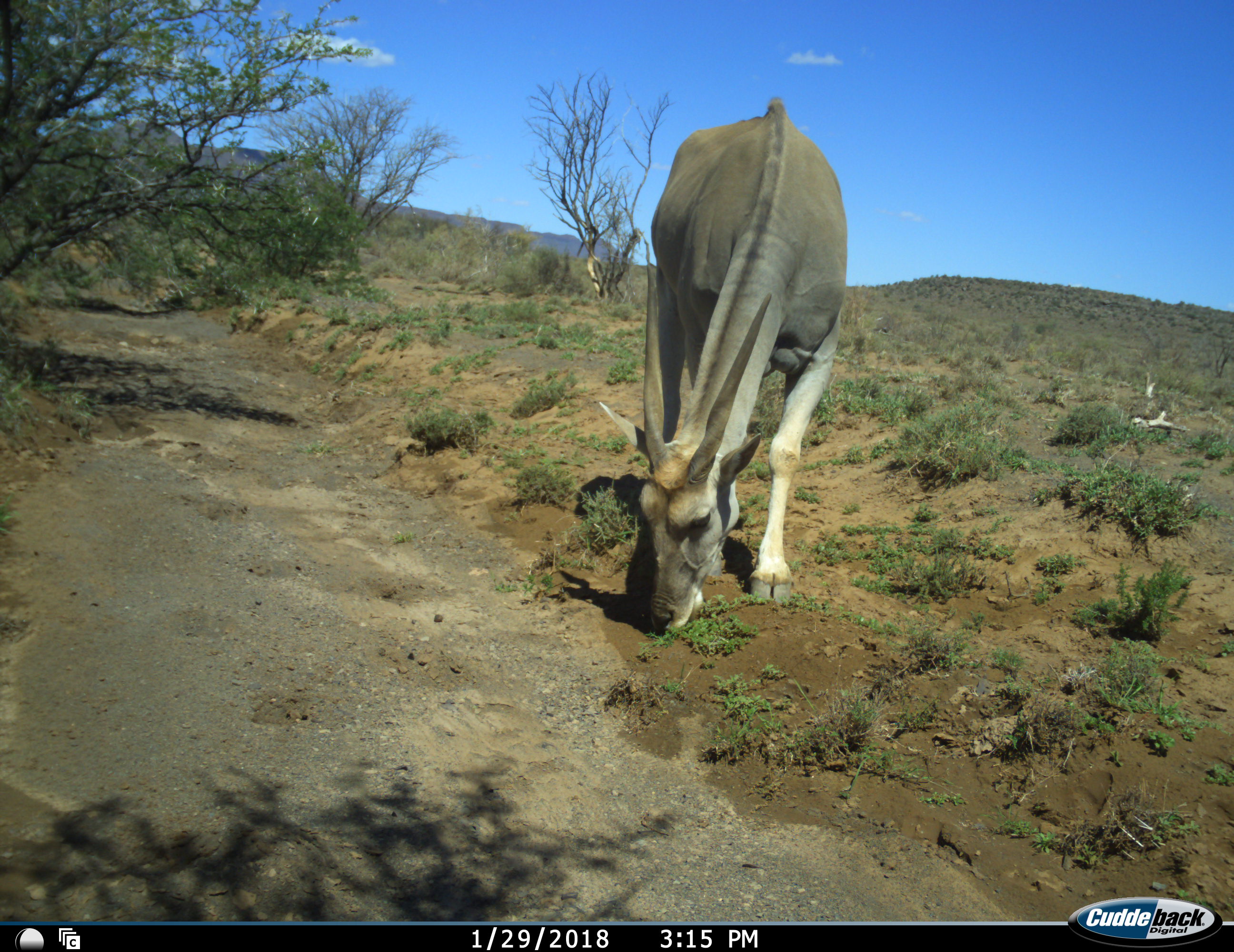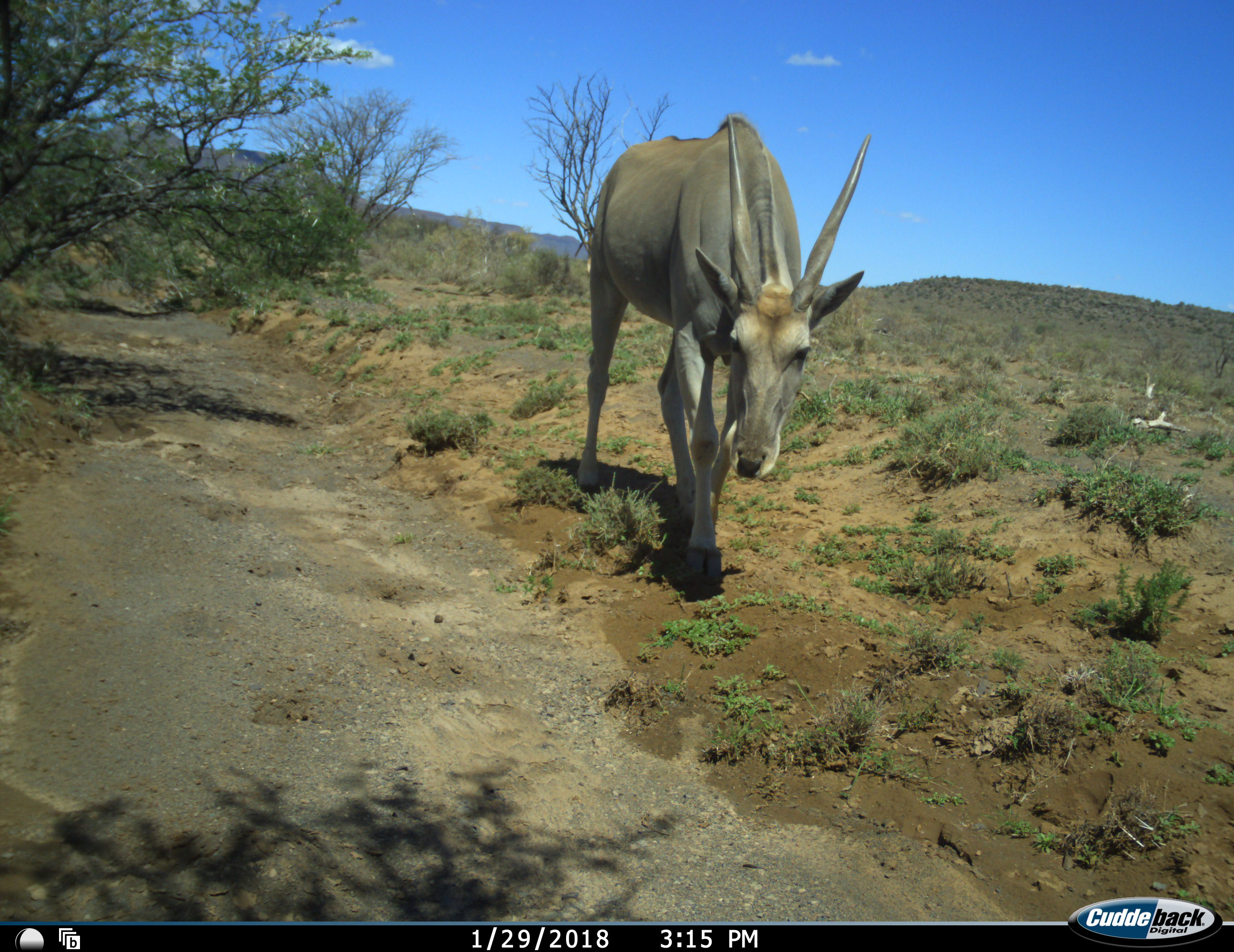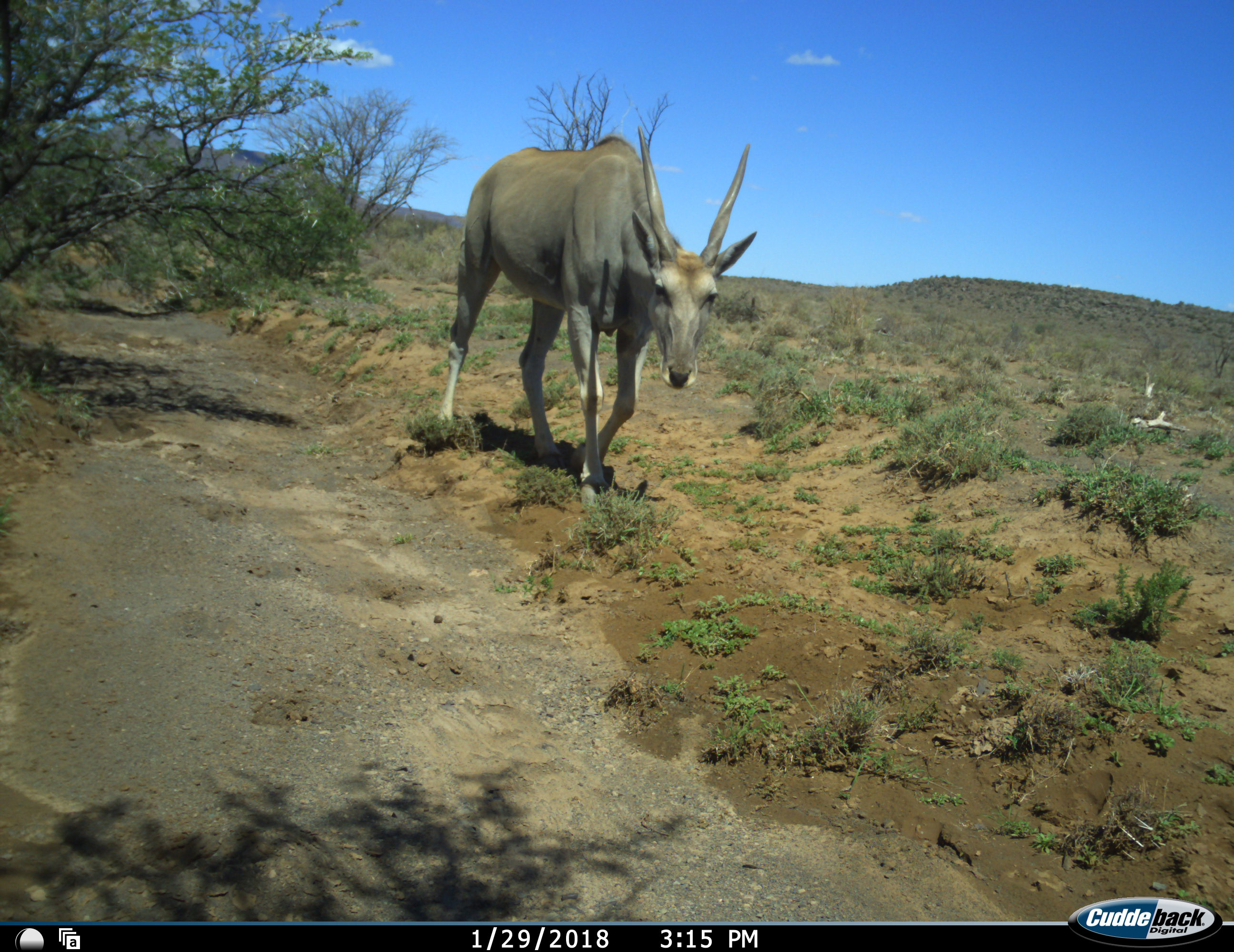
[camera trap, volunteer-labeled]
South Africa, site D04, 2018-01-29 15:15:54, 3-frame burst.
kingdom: Animalia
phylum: Chordata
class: Mammalia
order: Artiodactyla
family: Bovidae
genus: Tragelaphus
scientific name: Tragelaphus oryx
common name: eland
Eland (Tragelaphus oryx), count 1. Behavior (volunteer vote fractions): standing 0%, resting 0%, moving 80%, interacting 0%. Young present (vote fraction): 0%. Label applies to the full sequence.